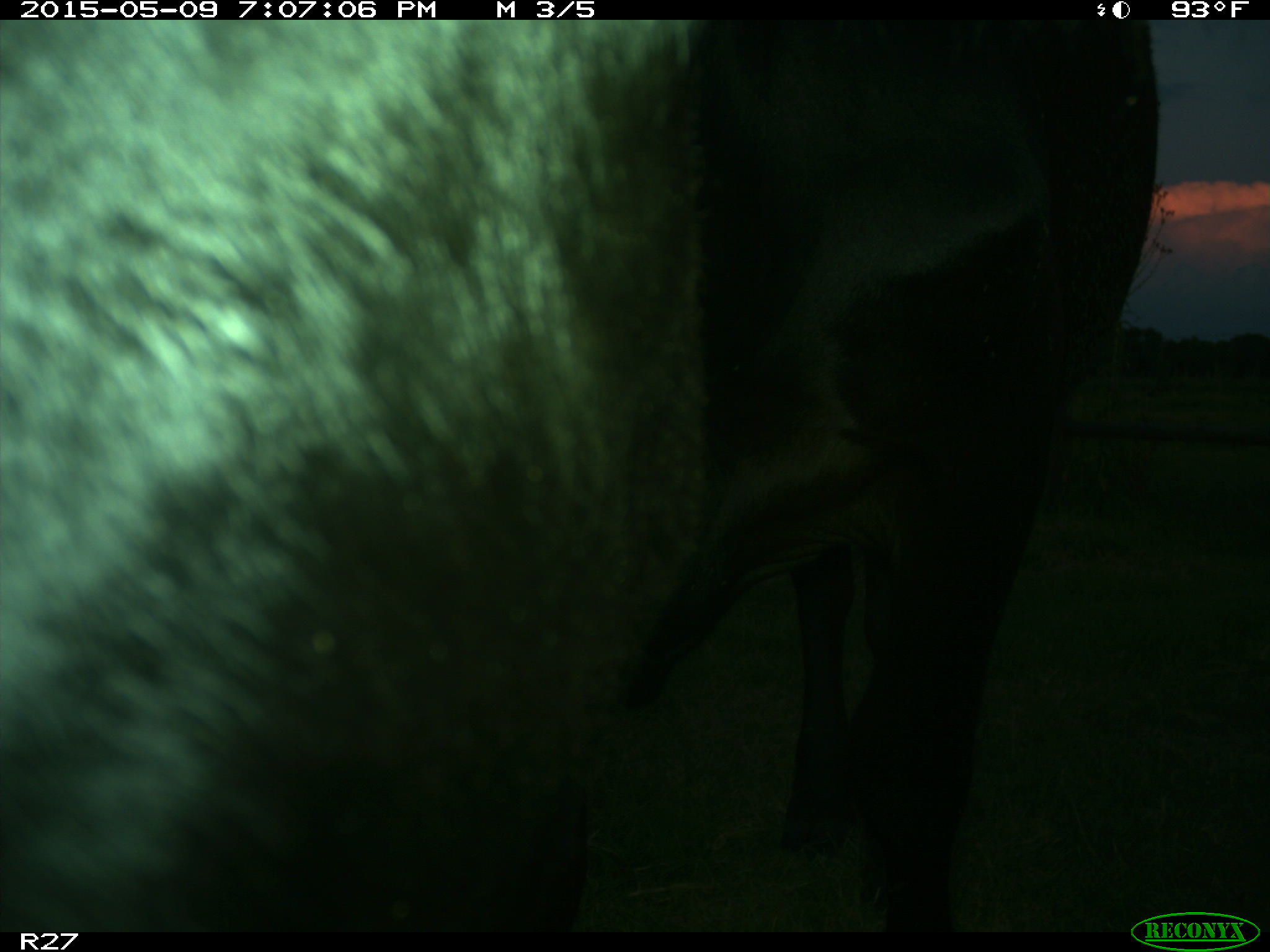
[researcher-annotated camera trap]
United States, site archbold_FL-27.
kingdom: Animalia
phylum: Chordata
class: Mammalia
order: Artiodactyla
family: Bovidae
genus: Bos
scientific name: Bos taurus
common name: domestic cow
Bos taurus (domestic cow).